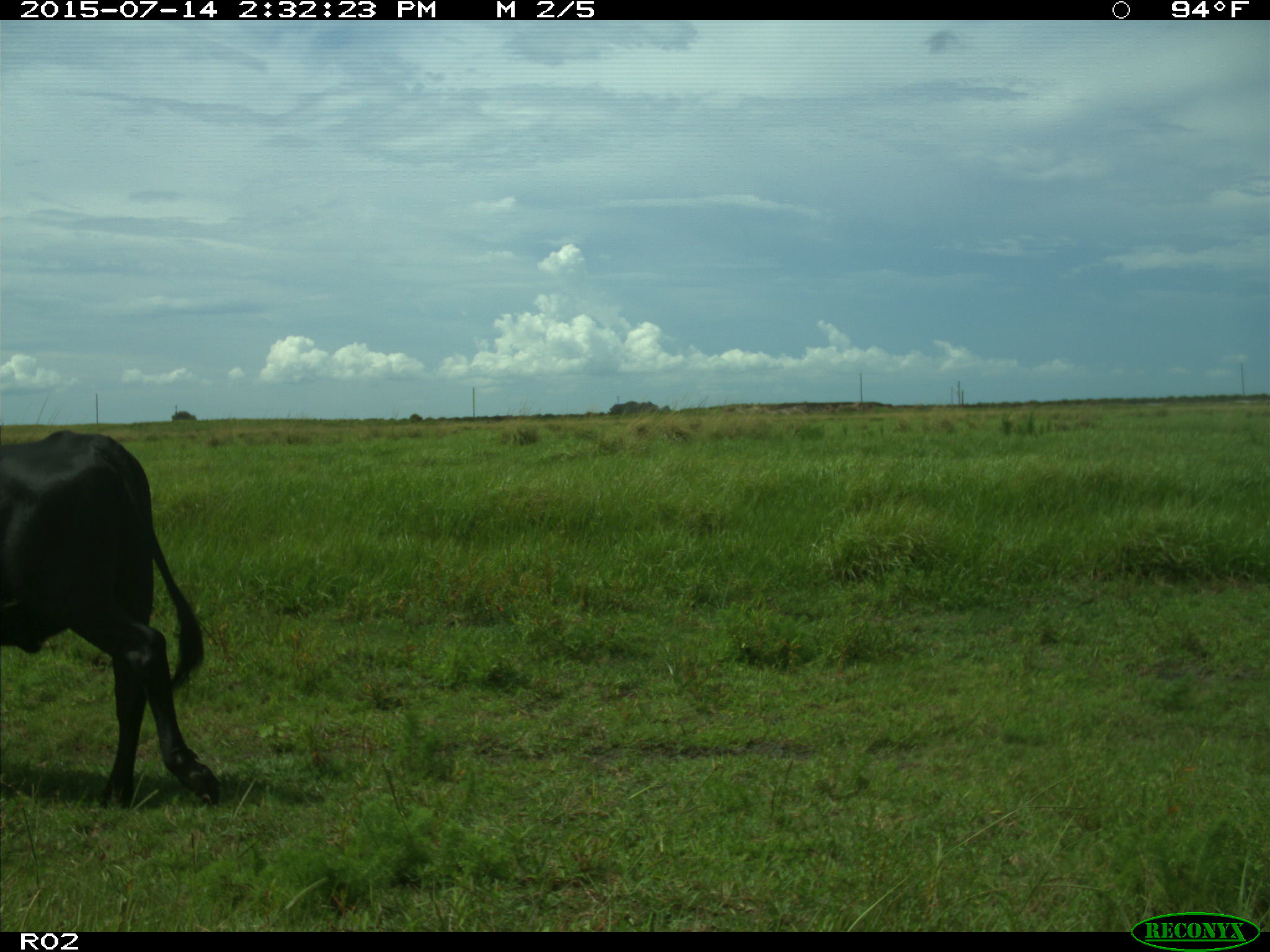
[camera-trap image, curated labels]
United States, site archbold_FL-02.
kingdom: Animalia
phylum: Chordata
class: Mammalia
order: Artiodactyla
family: Bovidae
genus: Bos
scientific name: Bos taurus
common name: domestic cow